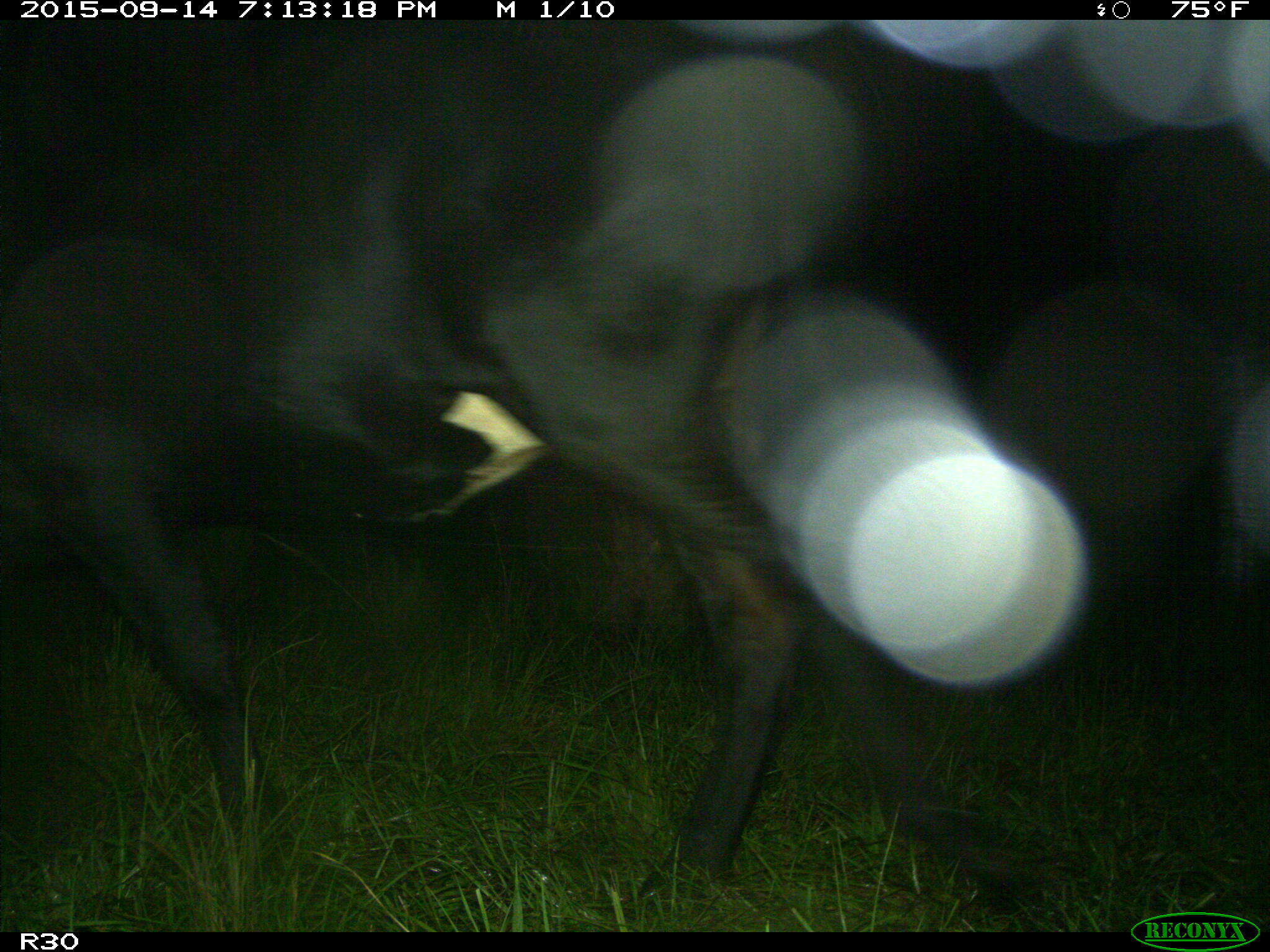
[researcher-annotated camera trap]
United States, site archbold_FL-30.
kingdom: Animalia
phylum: Chordata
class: Mammalia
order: Artiodactyla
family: Bovidae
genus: Bos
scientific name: Bos taurus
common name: domestic cow